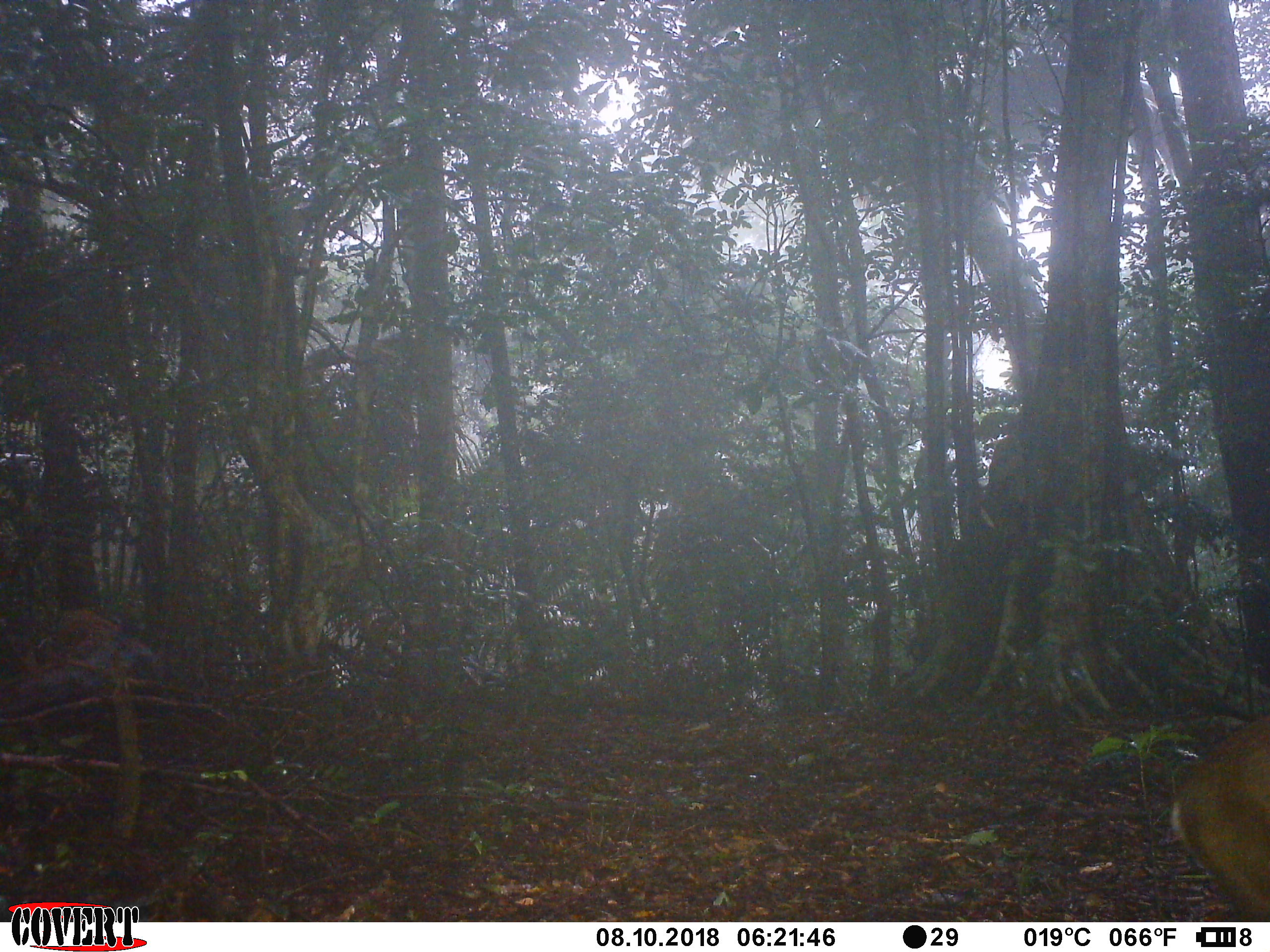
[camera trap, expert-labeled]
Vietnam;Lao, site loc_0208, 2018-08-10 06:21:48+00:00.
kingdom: Animalia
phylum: Chordata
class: Mammalia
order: Artiodactyla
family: Cervidae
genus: Muntiacus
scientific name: Muntiacus rooseveltorum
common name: roosevelt's muntjac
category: roosevelts muntjac group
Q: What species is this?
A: Roosevelts muntjac group (roosevelt's muntjac) (Muntiacus rooseveltorum).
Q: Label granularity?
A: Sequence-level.